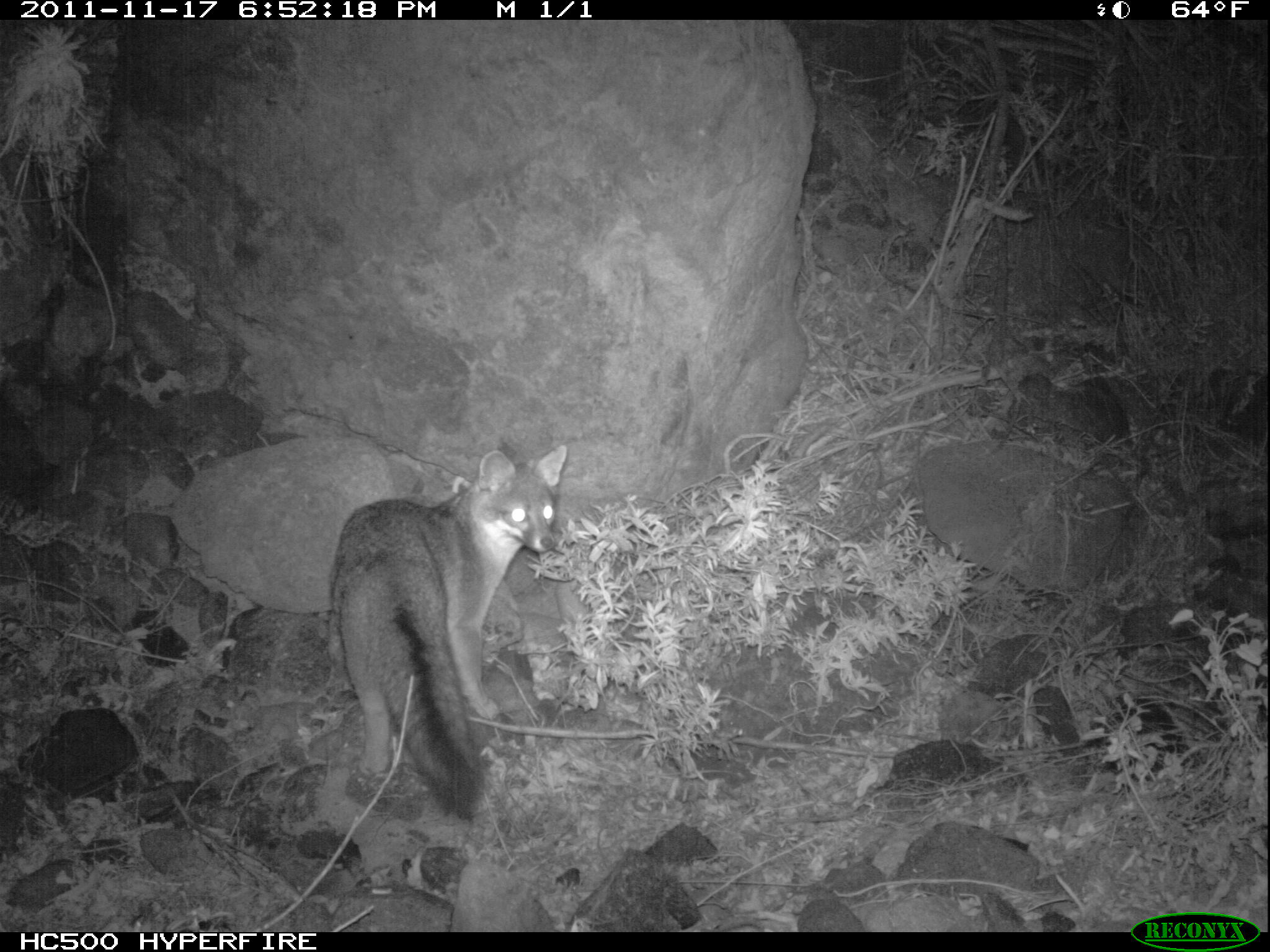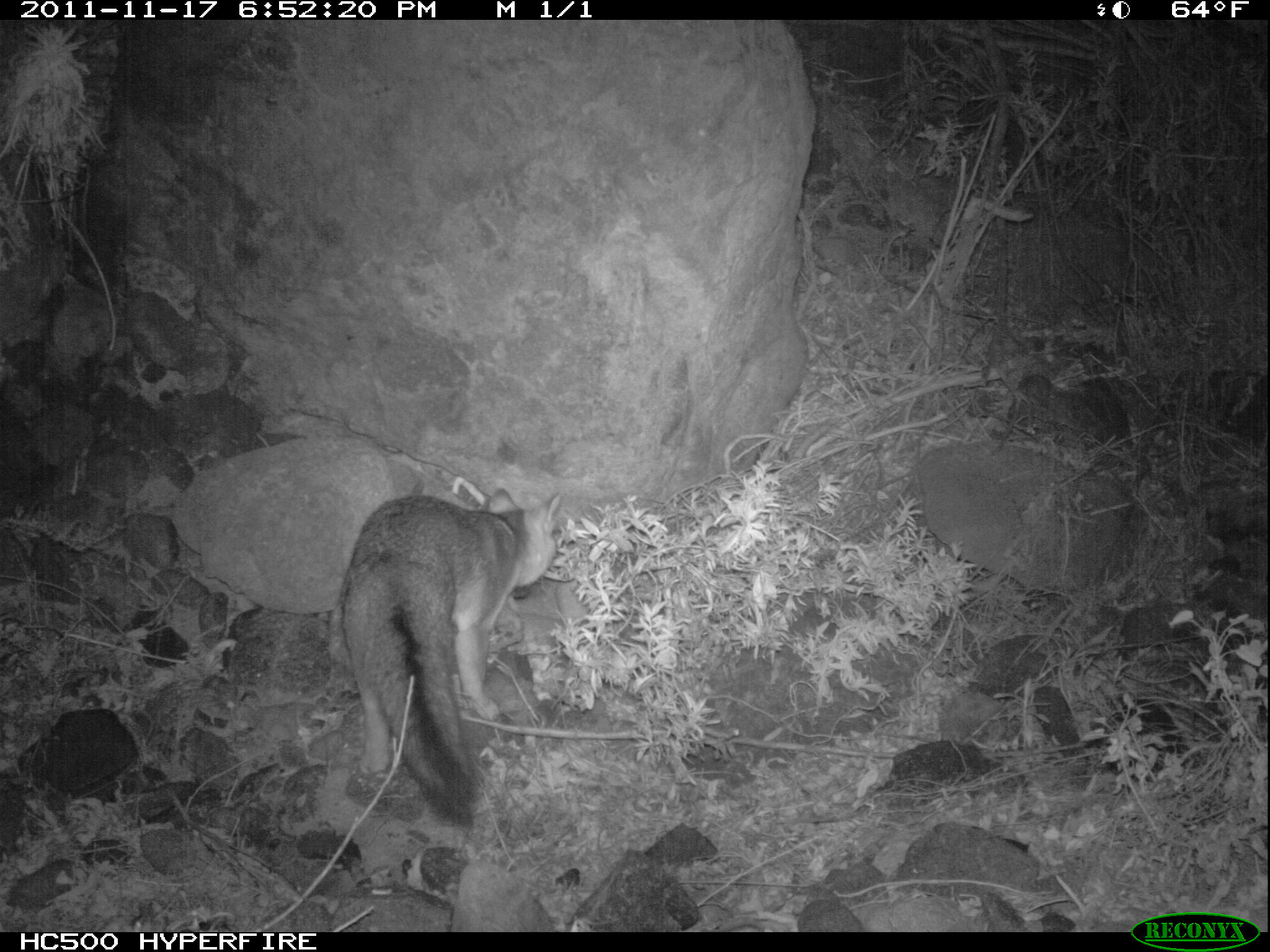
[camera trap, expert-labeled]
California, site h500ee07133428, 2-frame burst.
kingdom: Animalia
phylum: Chordata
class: Mammalia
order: Carnivora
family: Canidae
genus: Urocyon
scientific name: Urocyon littoralis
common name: island fox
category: fox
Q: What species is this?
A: Fox (island fox) (Urocyon littoralis).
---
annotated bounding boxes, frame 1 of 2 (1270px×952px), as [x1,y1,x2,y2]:
fox: [326,444,566,824]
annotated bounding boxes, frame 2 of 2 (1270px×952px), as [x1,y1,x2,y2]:
fox: [338,485,565,828]